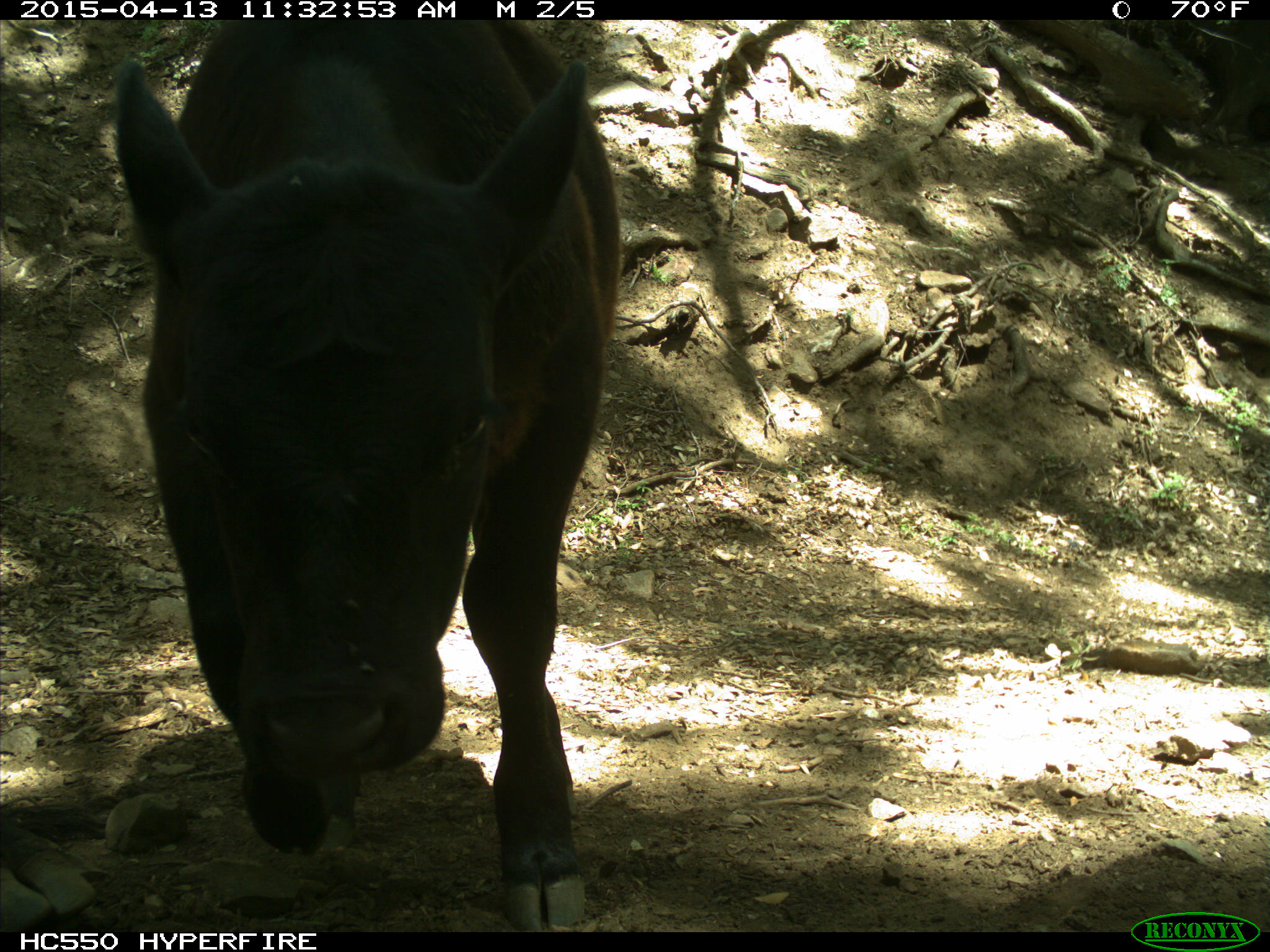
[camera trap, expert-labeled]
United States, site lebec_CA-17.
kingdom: Animalia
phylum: Chordata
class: Mammalia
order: Artiodactyla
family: Bovidae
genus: Bos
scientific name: Bos taurus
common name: domestic cow